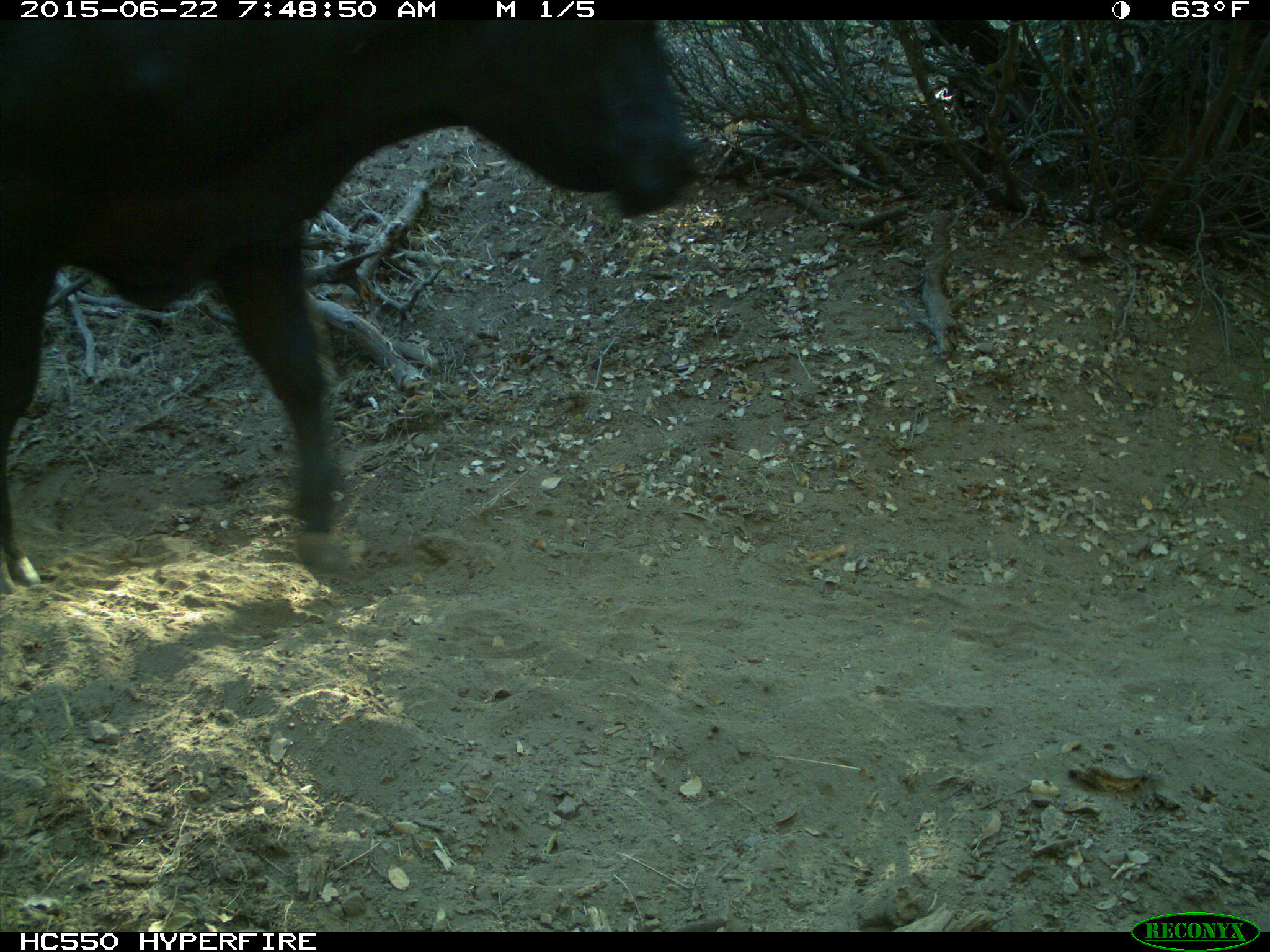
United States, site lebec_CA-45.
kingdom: Animalia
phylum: Chordata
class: Mammalia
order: Artiodactyla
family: Bovidae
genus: Bos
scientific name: Bos taurus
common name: domestic cow